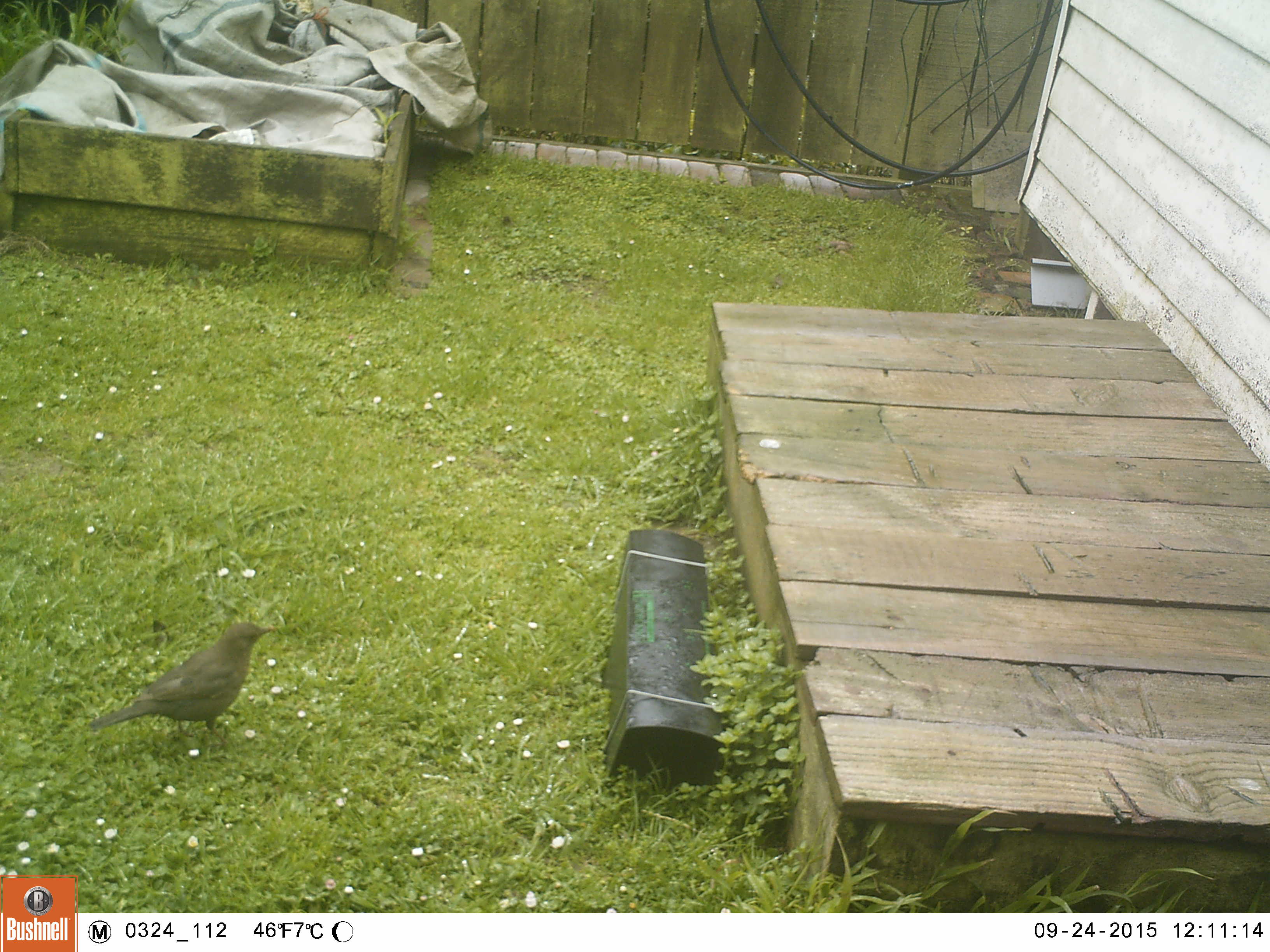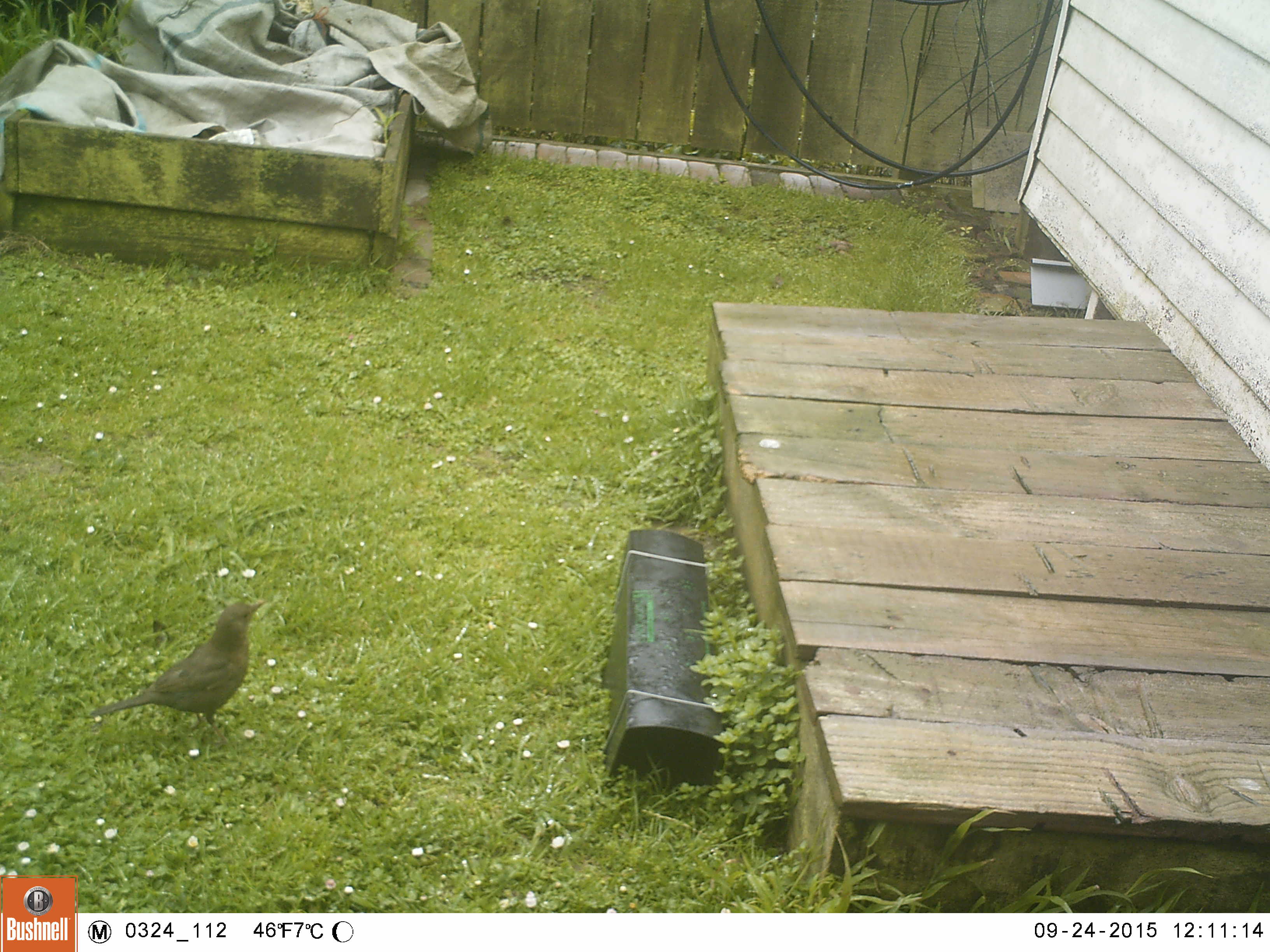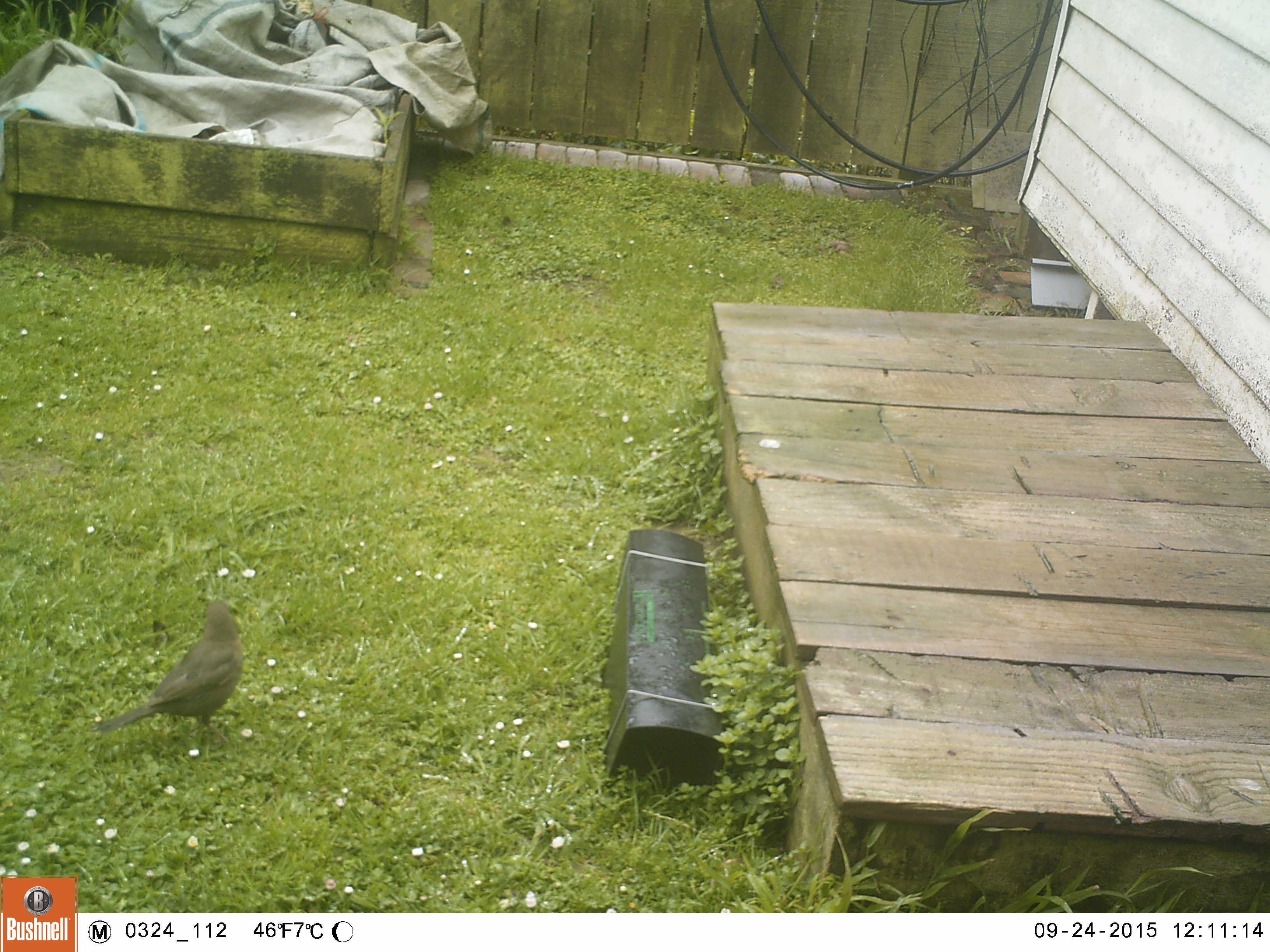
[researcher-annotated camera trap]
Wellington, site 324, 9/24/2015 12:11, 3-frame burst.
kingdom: Animalia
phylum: Chordata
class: Aves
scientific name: Aves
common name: bird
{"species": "bird (Aves)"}